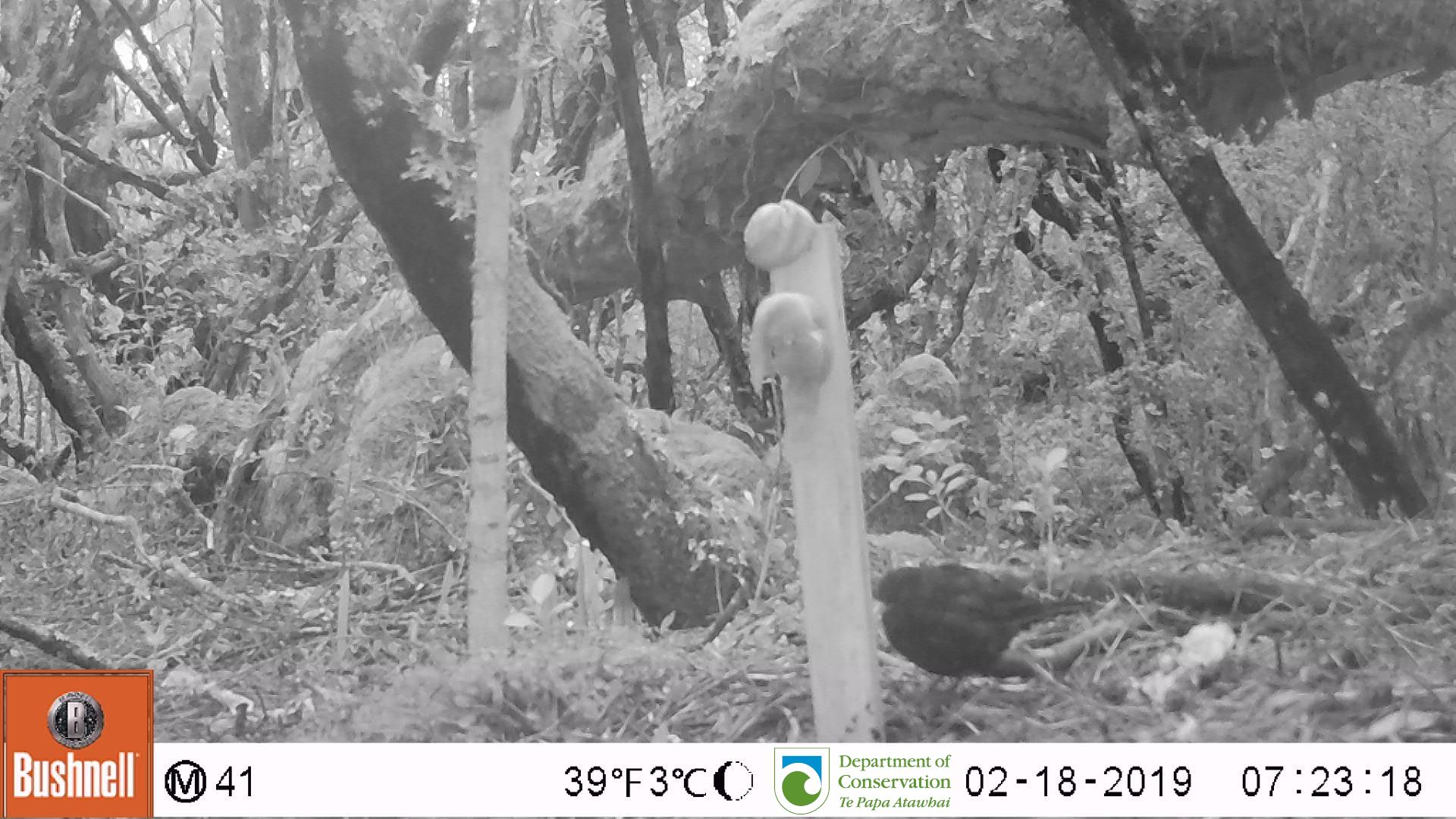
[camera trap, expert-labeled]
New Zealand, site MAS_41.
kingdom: Animalia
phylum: Chordata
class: Aves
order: Passeriformes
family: Turdidae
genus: Turdus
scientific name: Turdus merula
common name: eurasian blackbird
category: blackbird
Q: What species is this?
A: Blackbird (eurasian blackbird) (Turdus merula).